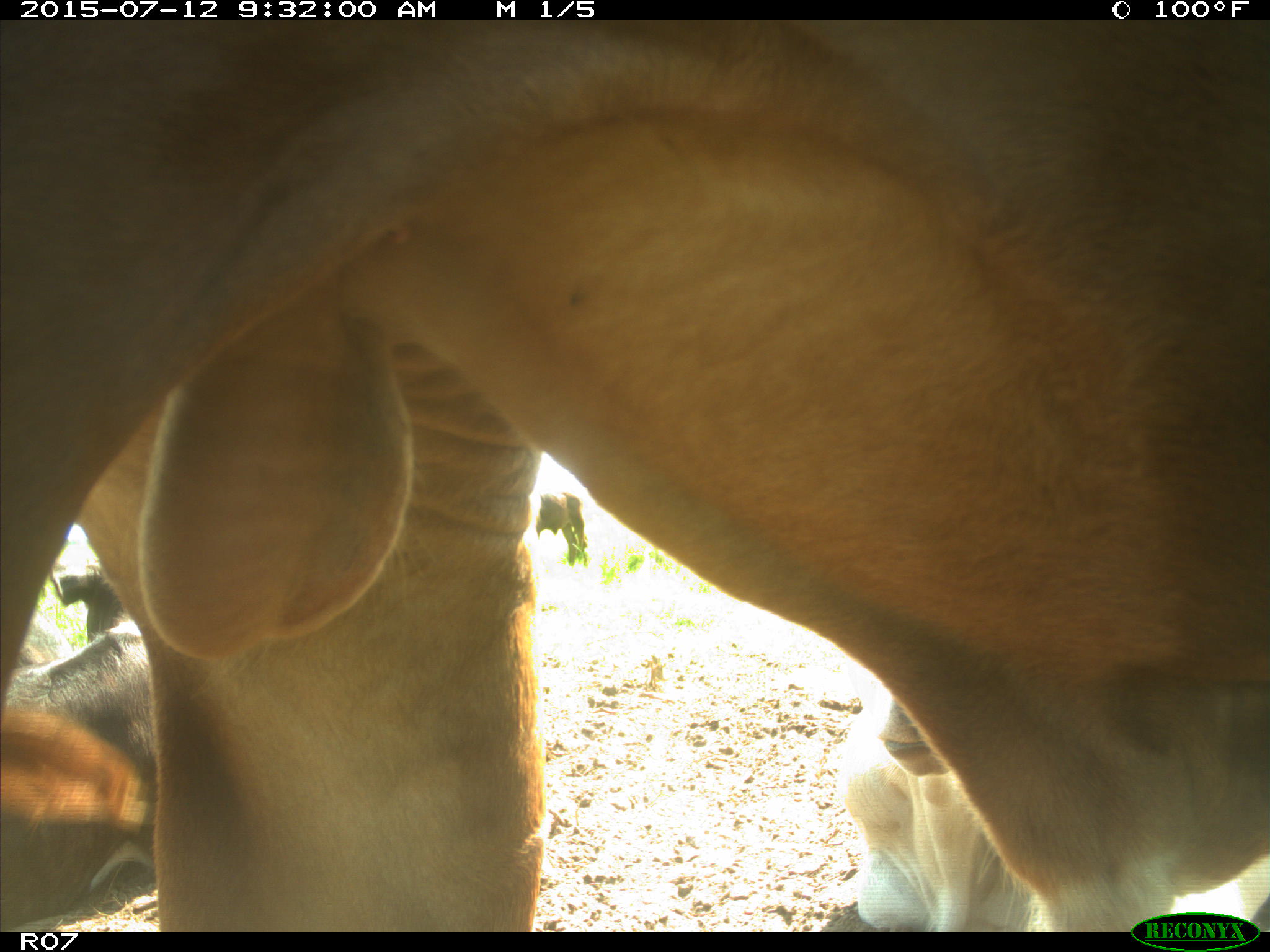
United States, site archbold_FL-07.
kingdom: Animalia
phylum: Chordata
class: Mammalia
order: Artiodactyla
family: Bovidae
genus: Bos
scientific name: Bos taurus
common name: domestic cow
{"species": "Bos taurus (domestic cow)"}